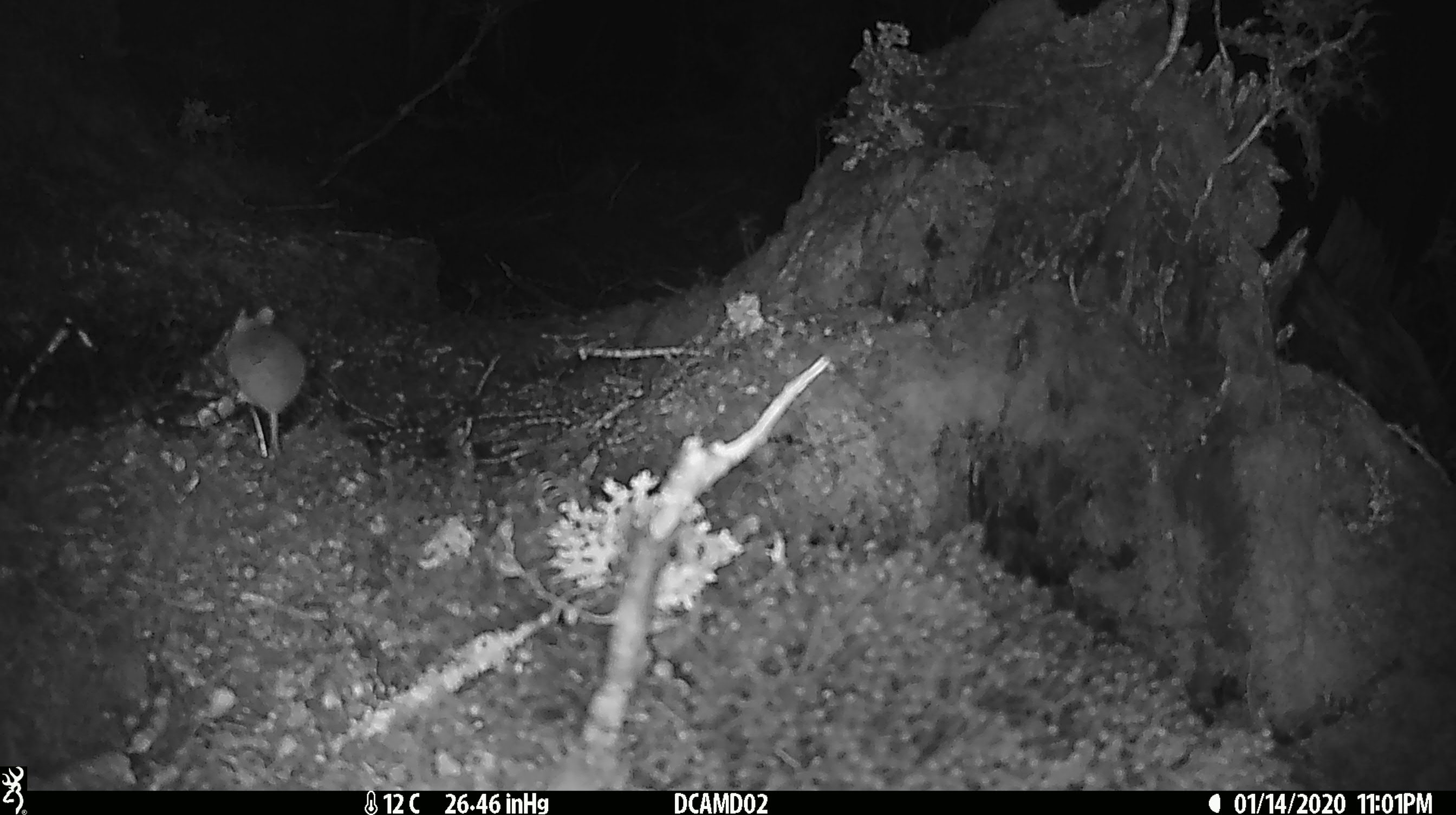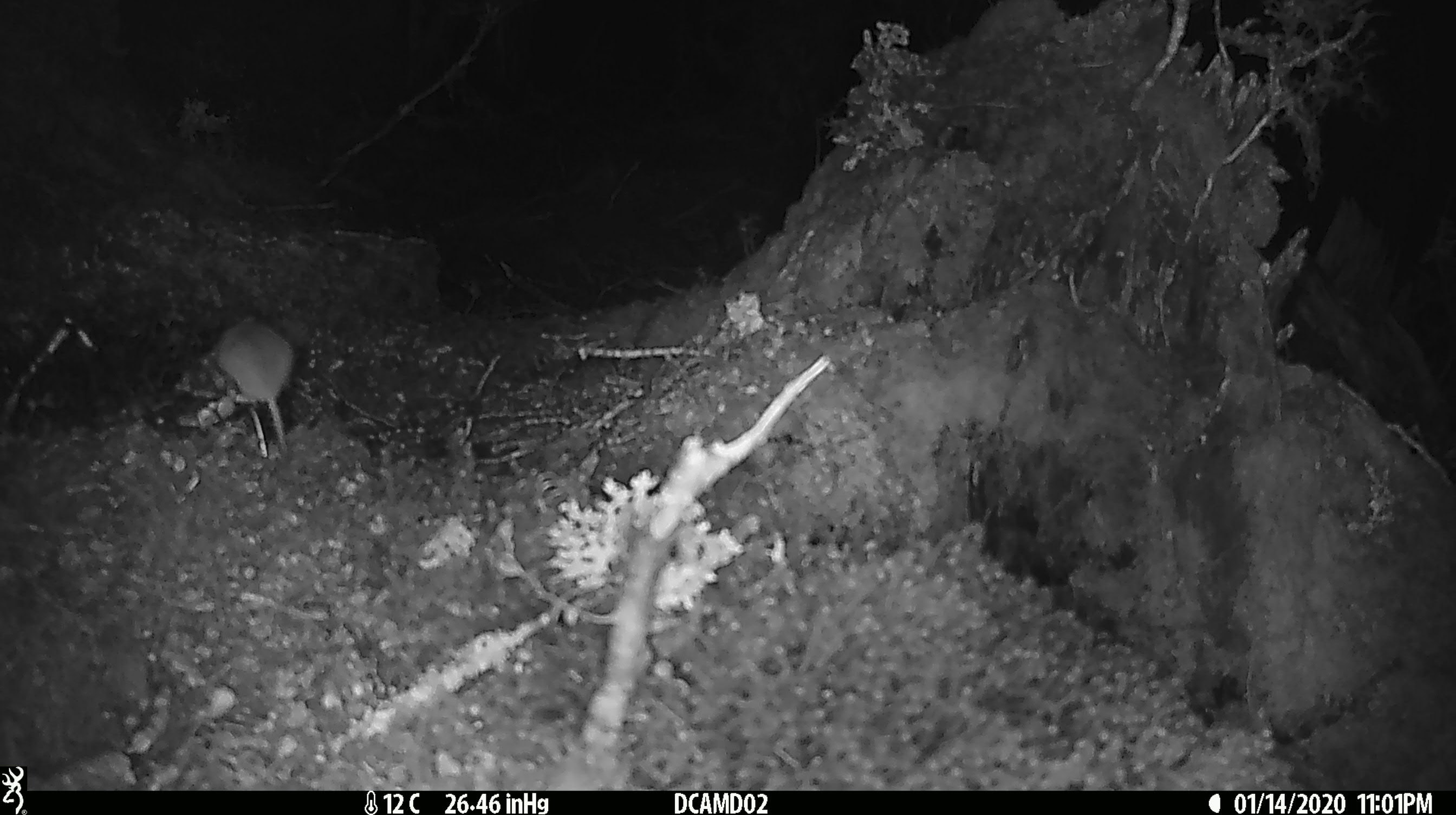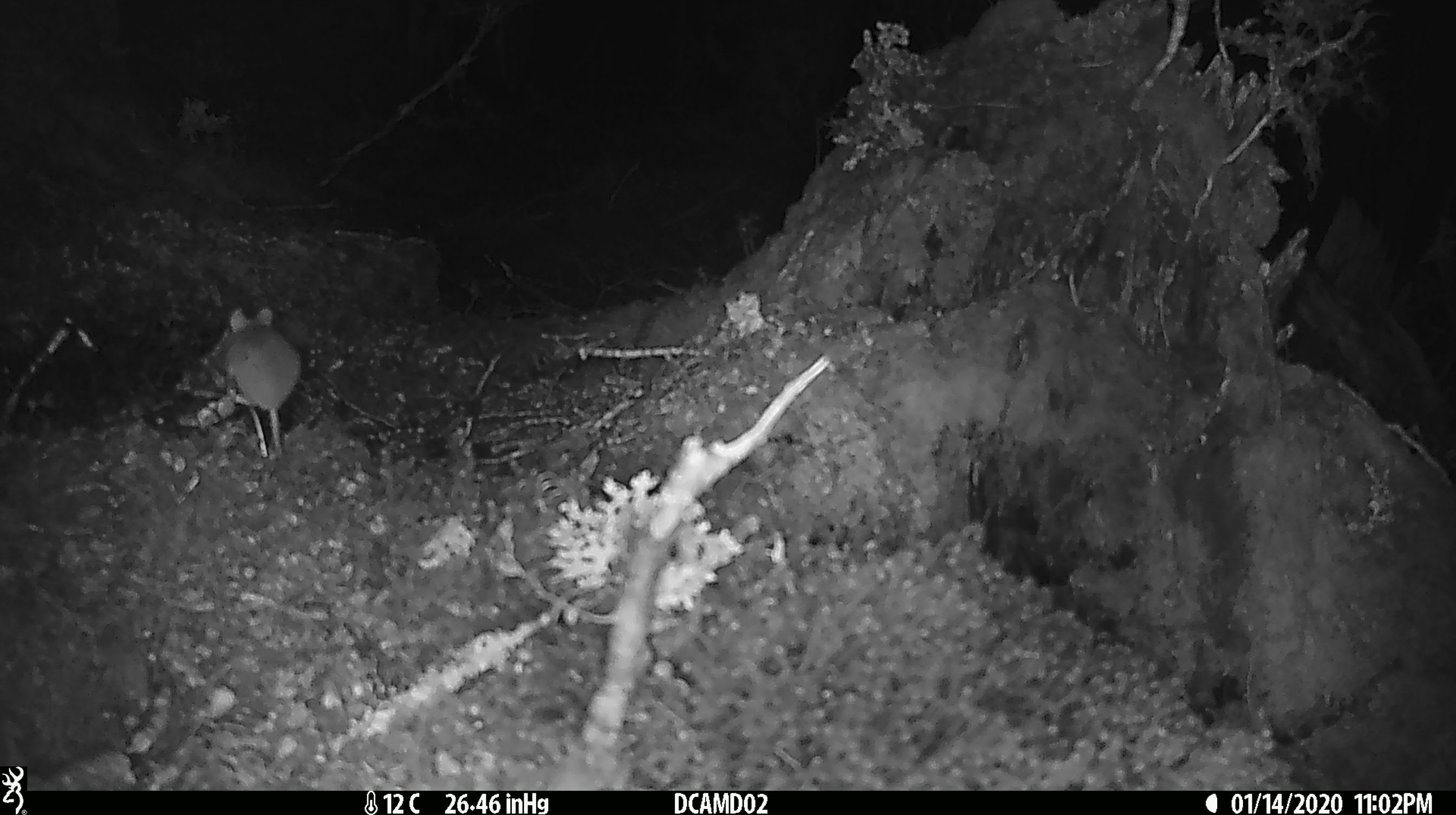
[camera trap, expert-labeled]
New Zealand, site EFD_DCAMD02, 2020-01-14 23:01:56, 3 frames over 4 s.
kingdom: Animalia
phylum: Chordata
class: Mammalia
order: Rodentia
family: Muridae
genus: Mus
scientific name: Mus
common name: mouse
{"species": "mouse (Mus)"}